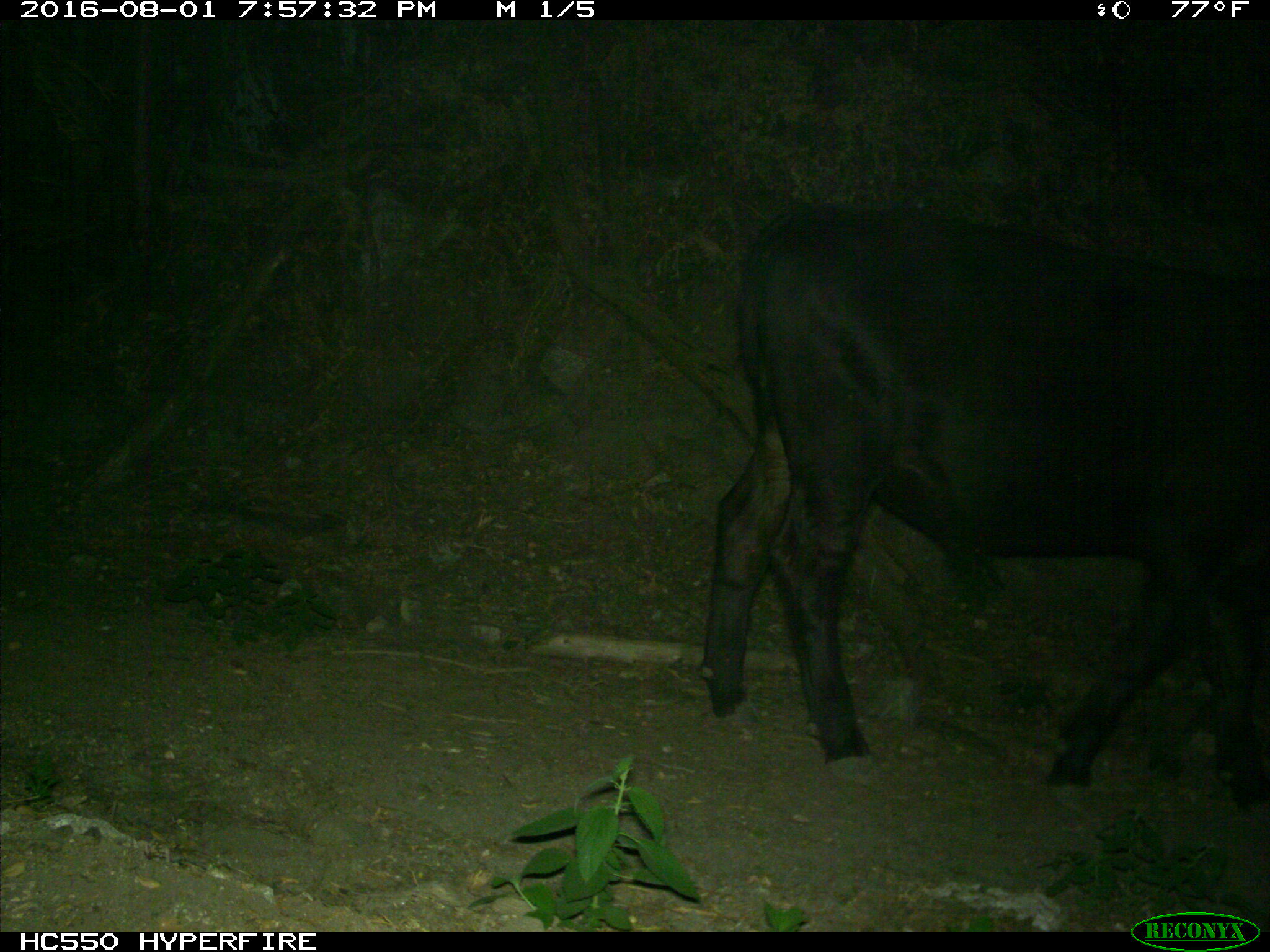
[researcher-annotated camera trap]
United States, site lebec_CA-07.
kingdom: Animalia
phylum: Chordata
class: Mammalia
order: Artiodactyla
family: Bovidae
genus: Bos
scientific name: Bos taurus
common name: domestic cow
Bos taurus (domestic cow).